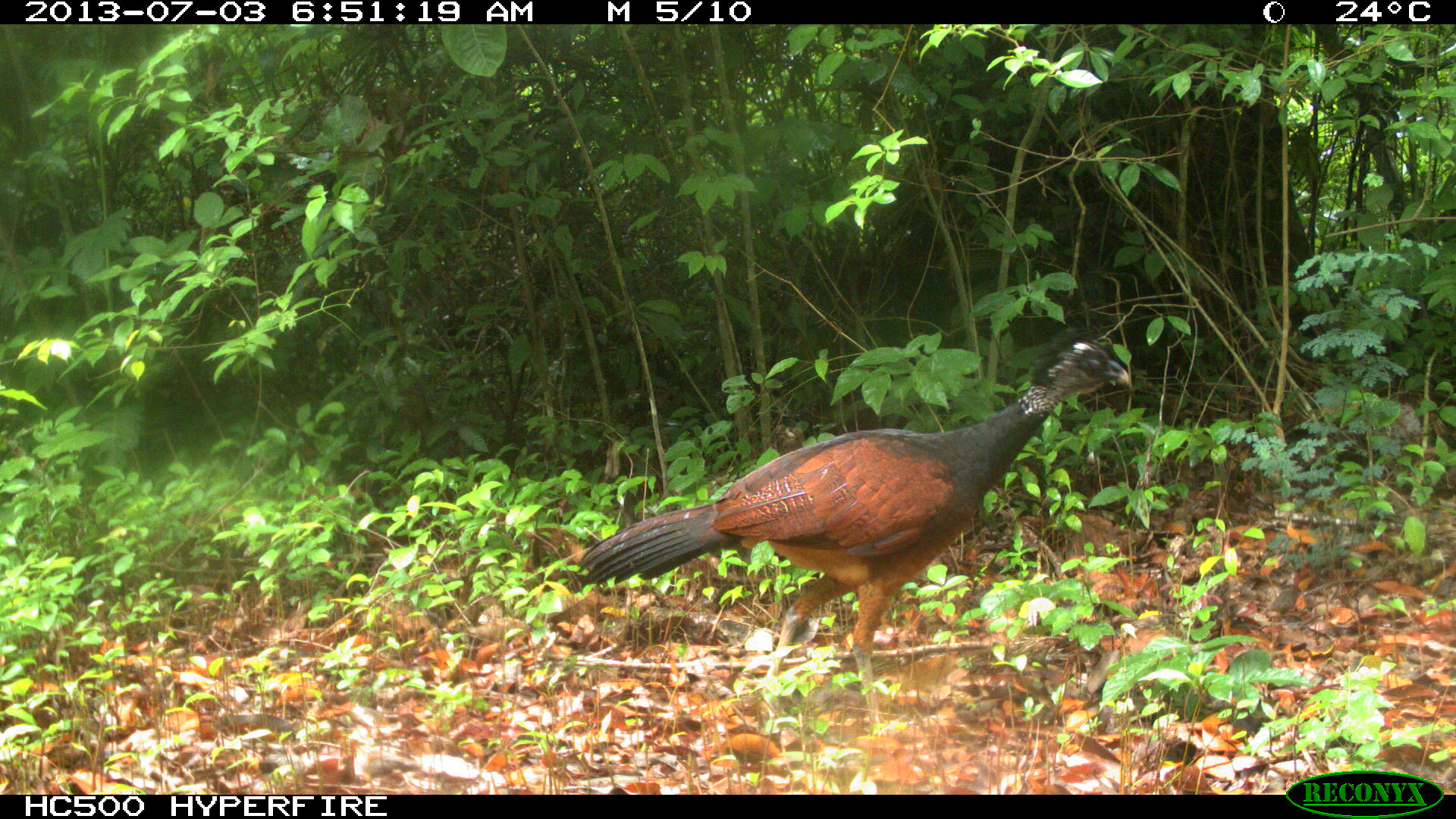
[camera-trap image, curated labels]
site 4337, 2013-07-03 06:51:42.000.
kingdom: Animalia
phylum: Chordata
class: Aves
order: Galliformes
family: Cracidae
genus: Crax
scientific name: Crax rubra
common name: great curassow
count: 1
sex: female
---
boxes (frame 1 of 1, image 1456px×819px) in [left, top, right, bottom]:
crax rubra: [573, 328, 1131, 733]